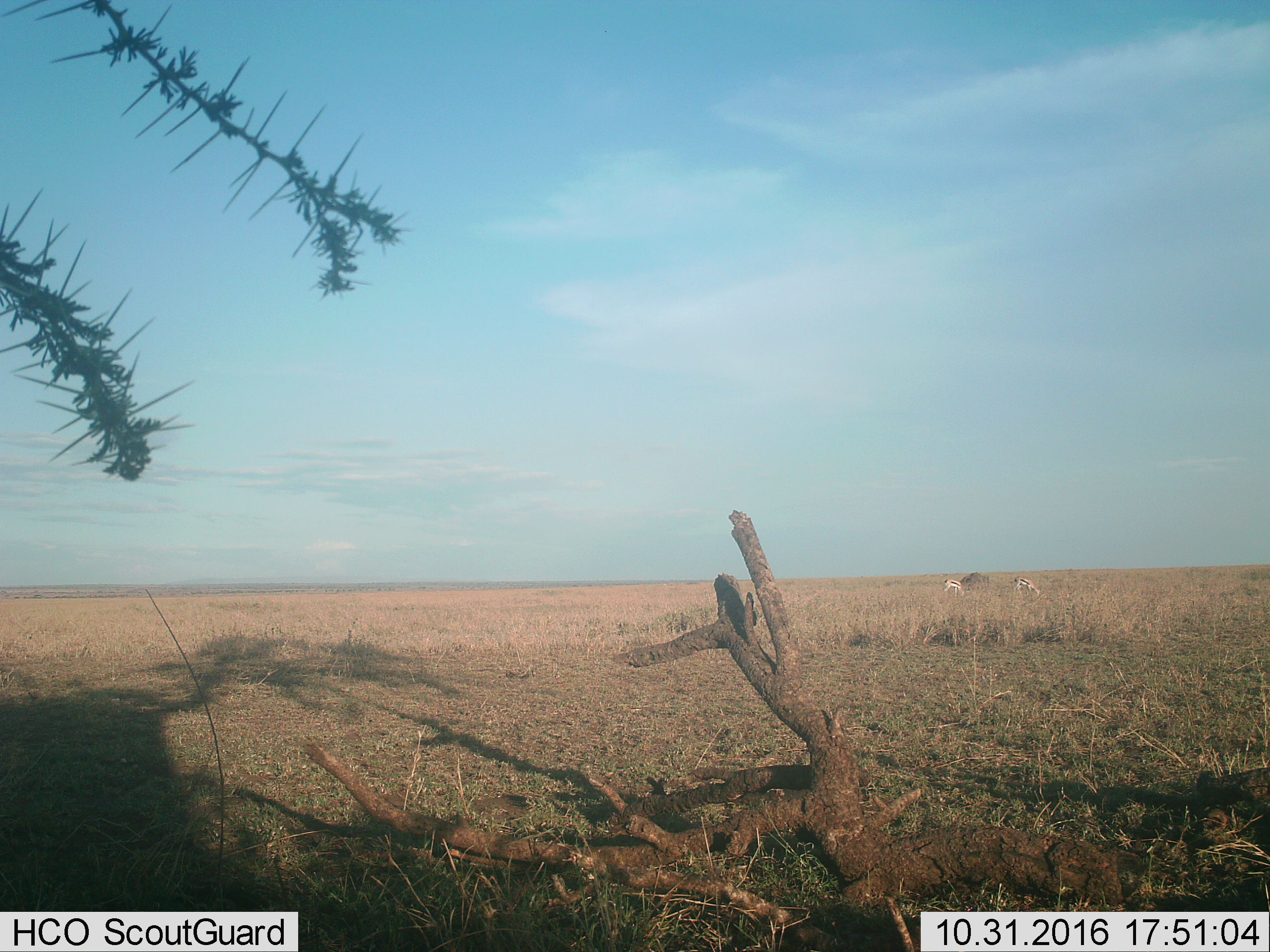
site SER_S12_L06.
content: unidentified animal